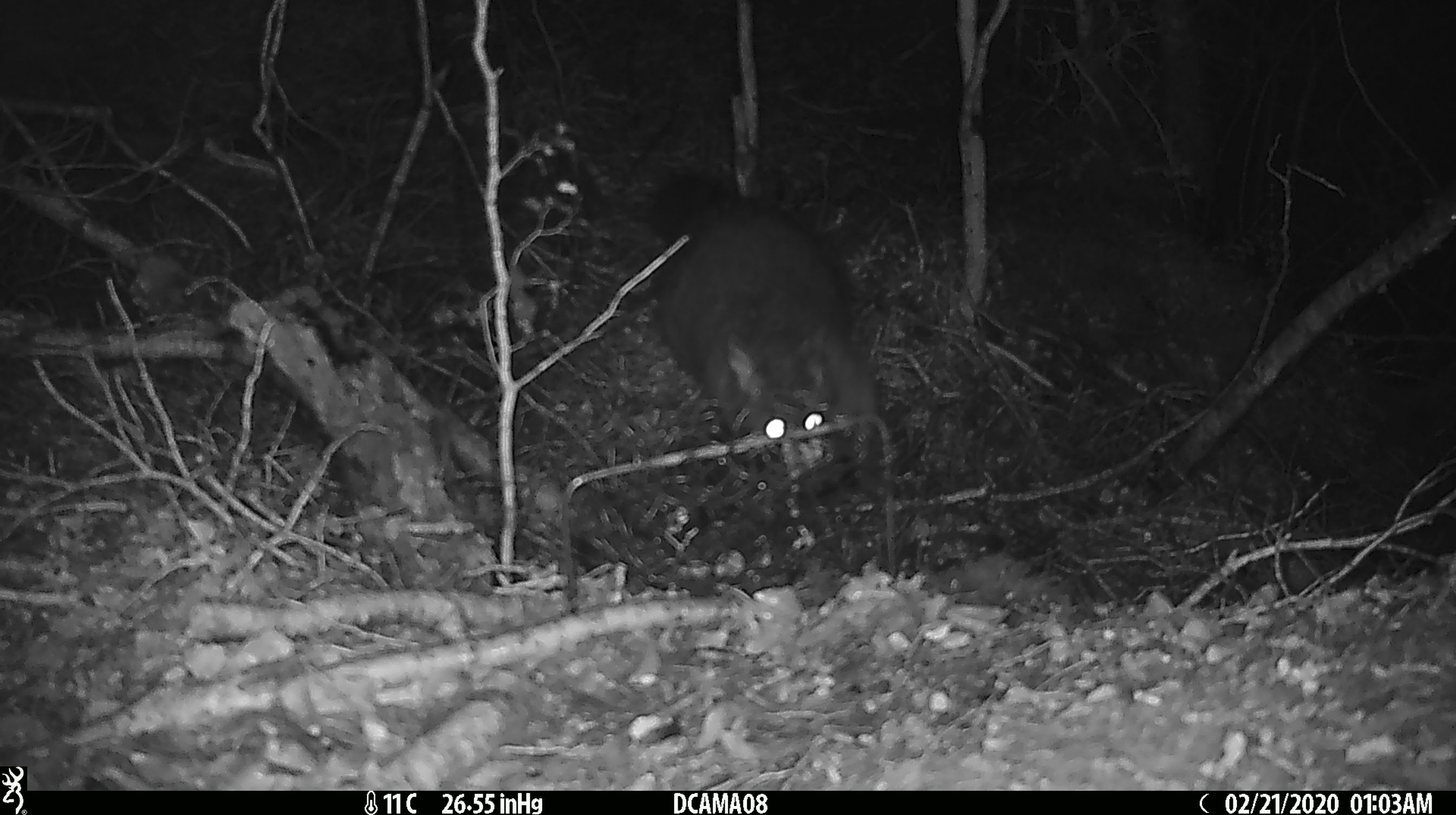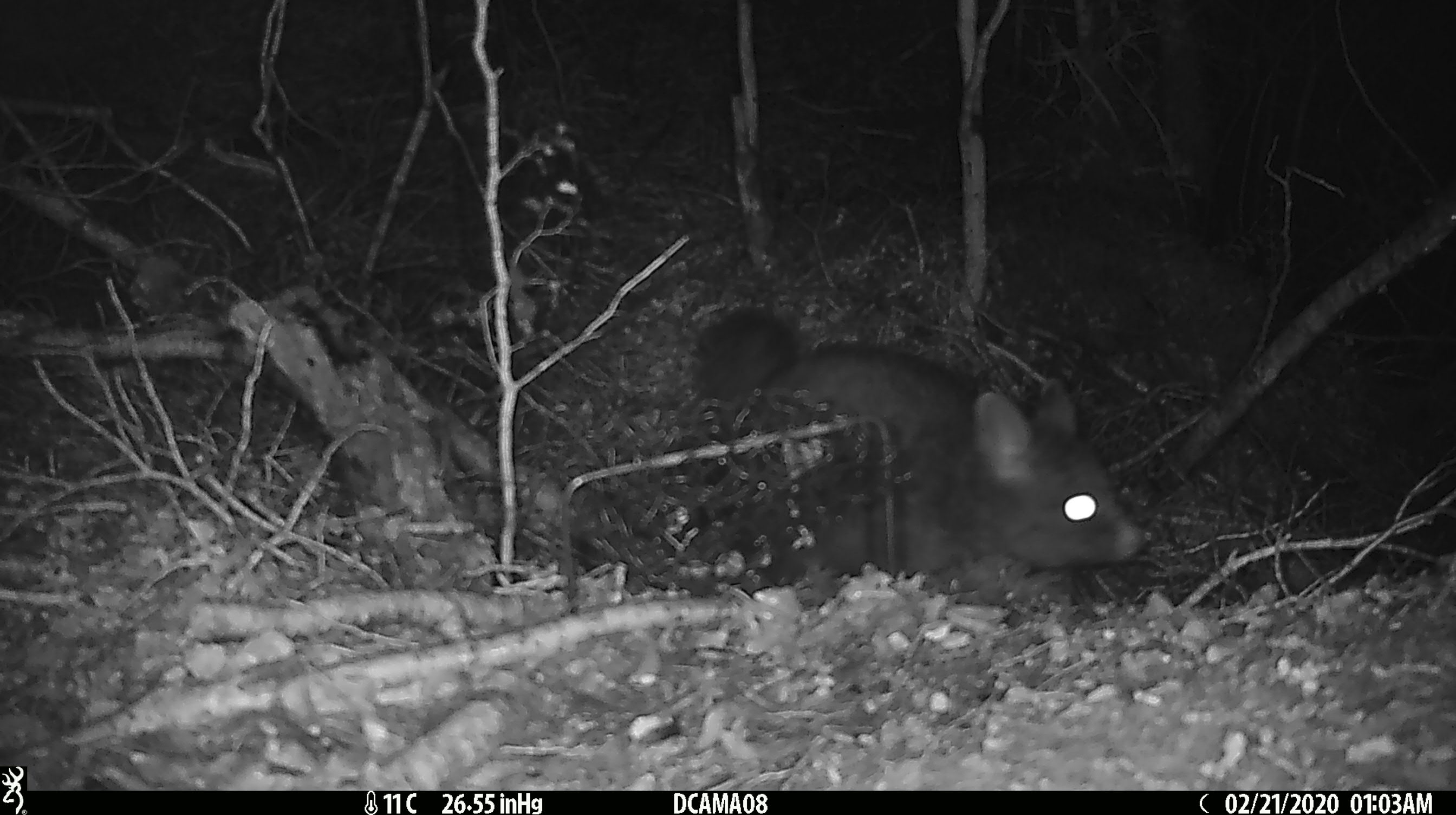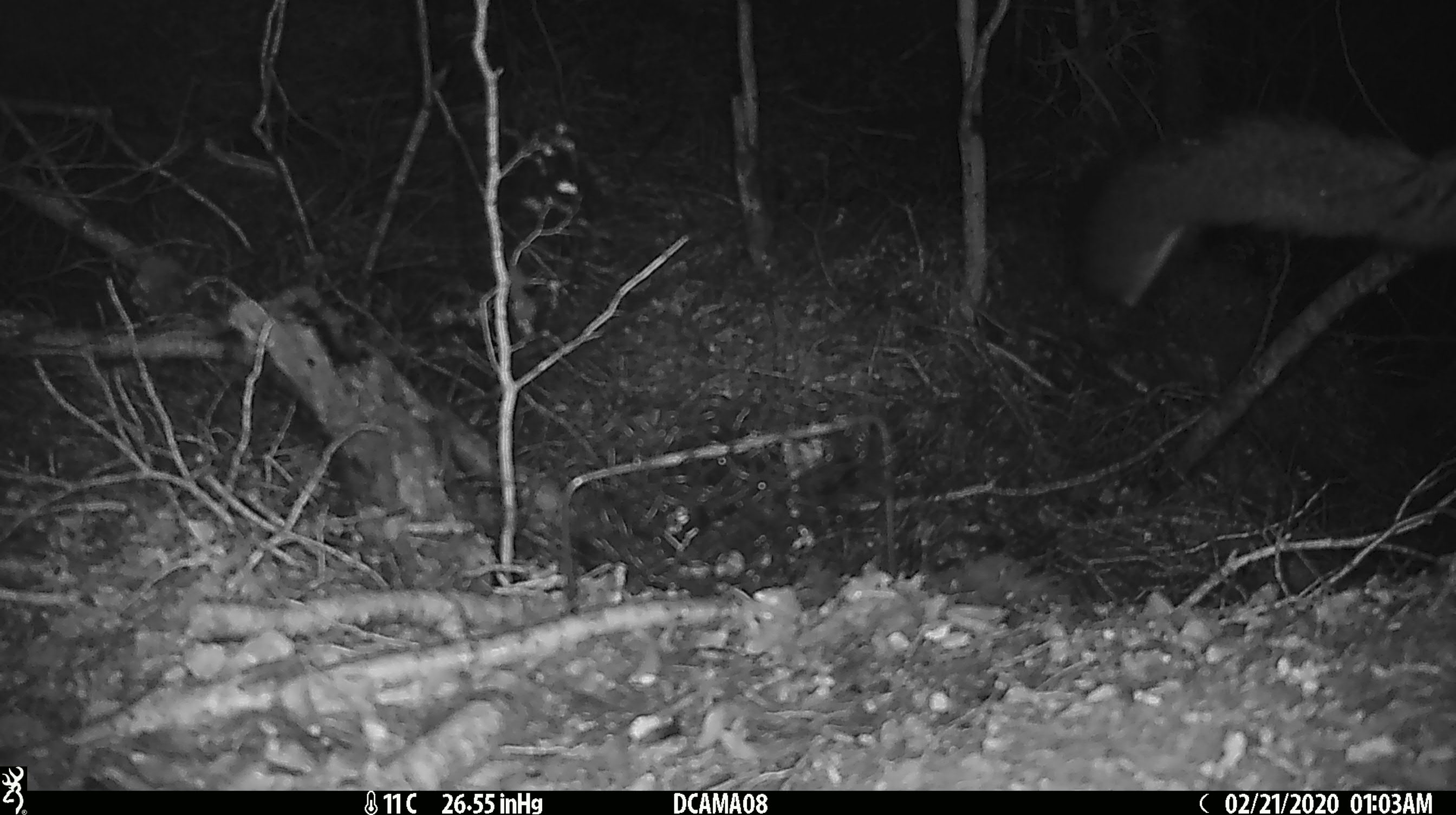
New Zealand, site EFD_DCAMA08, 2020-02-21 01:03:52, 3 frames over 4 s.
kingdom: Animalia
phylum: Chordata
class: Mammalia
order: Diprotodontia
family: Phalangeridae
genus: Trichosurus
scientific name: Trichosurus vulpecula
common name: common brushtail possum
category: possum